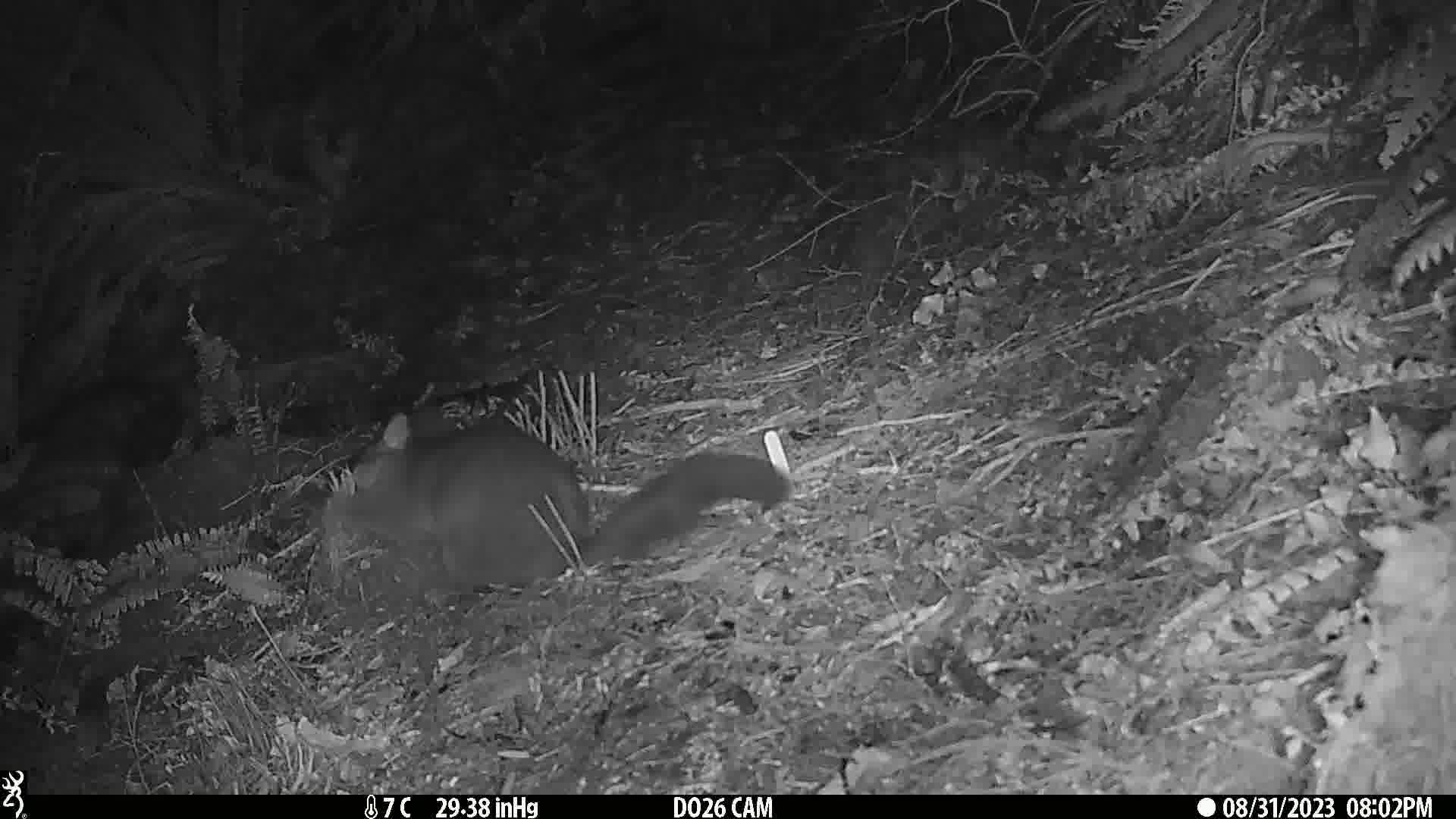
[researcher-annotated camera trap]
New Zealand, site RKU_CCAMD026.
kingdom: Animalia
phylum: Chordata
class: Mammalia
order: Diprotodontia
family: Phalangeridae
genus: Trichosurus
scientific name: Trichosurus vulpecula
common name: common brushtail possum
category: possum